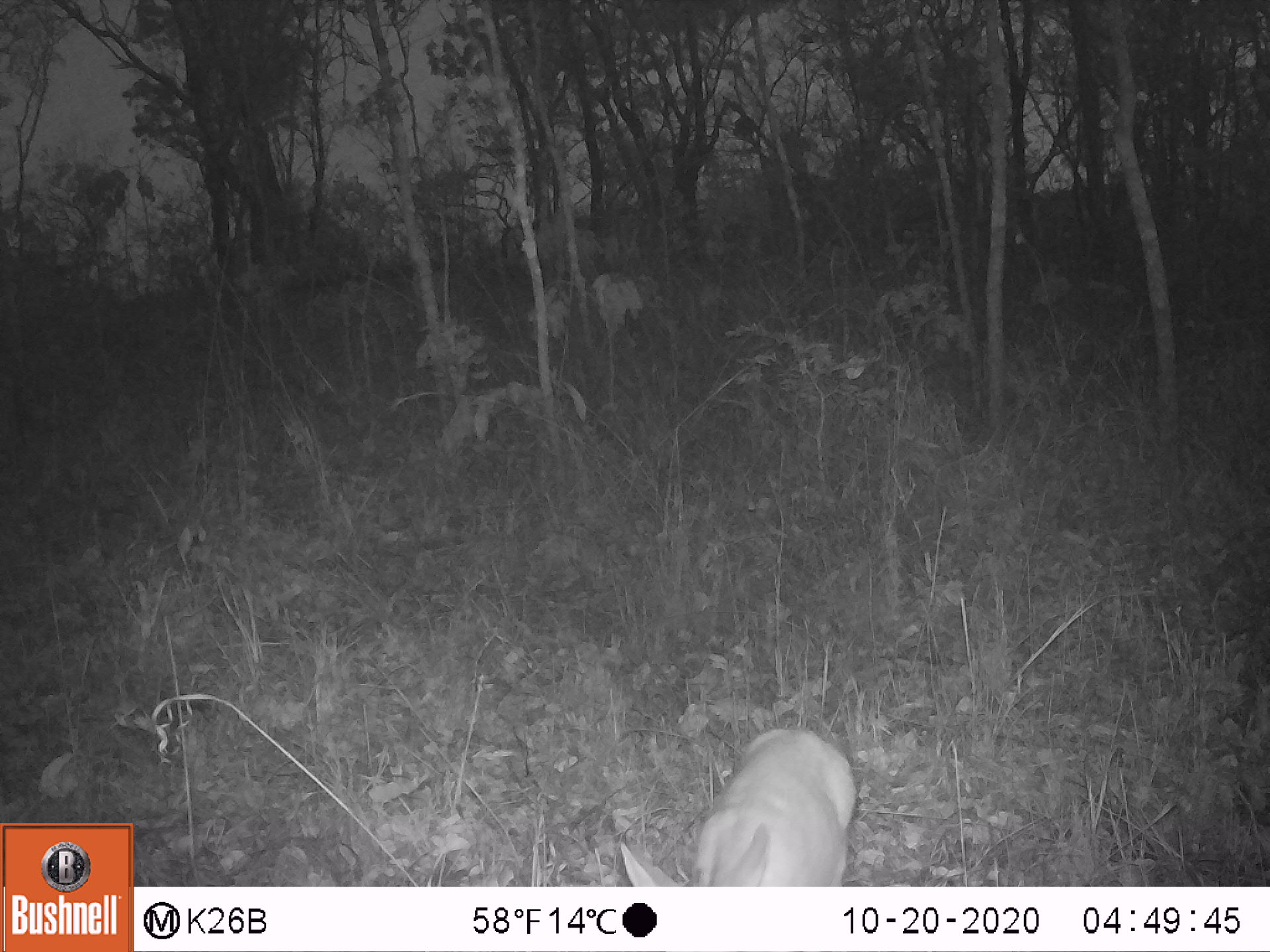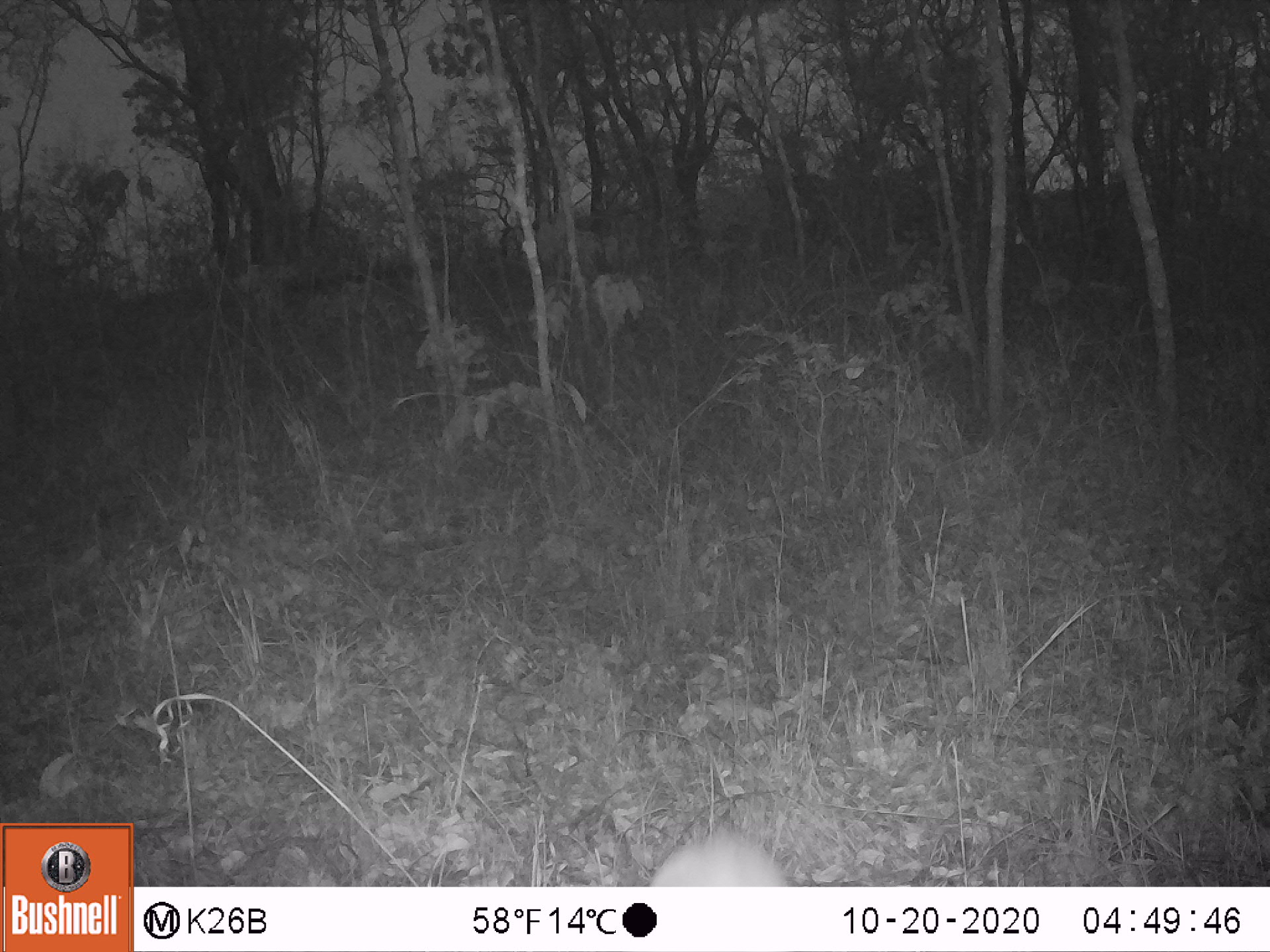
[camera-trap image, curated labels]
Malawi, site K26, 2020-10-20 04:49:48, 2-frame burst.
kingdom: Animalia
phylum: Chordata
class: Mammalia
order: Artiodactyla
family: Bovidae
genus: Sylvicapra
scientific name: Sylvicapra grimmia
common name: common duiker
Common duiker (Sylvicapra grimmia), count 1.